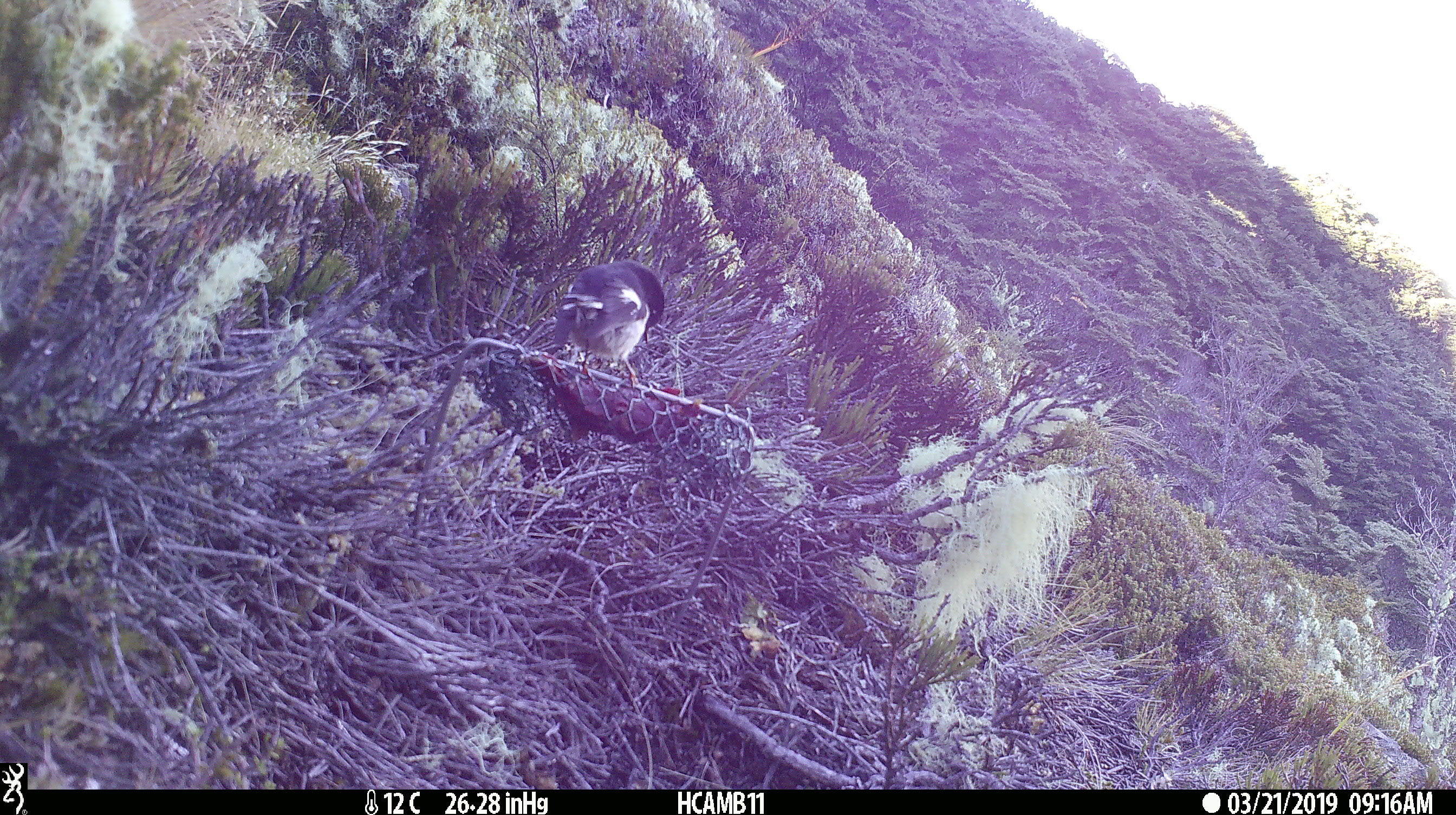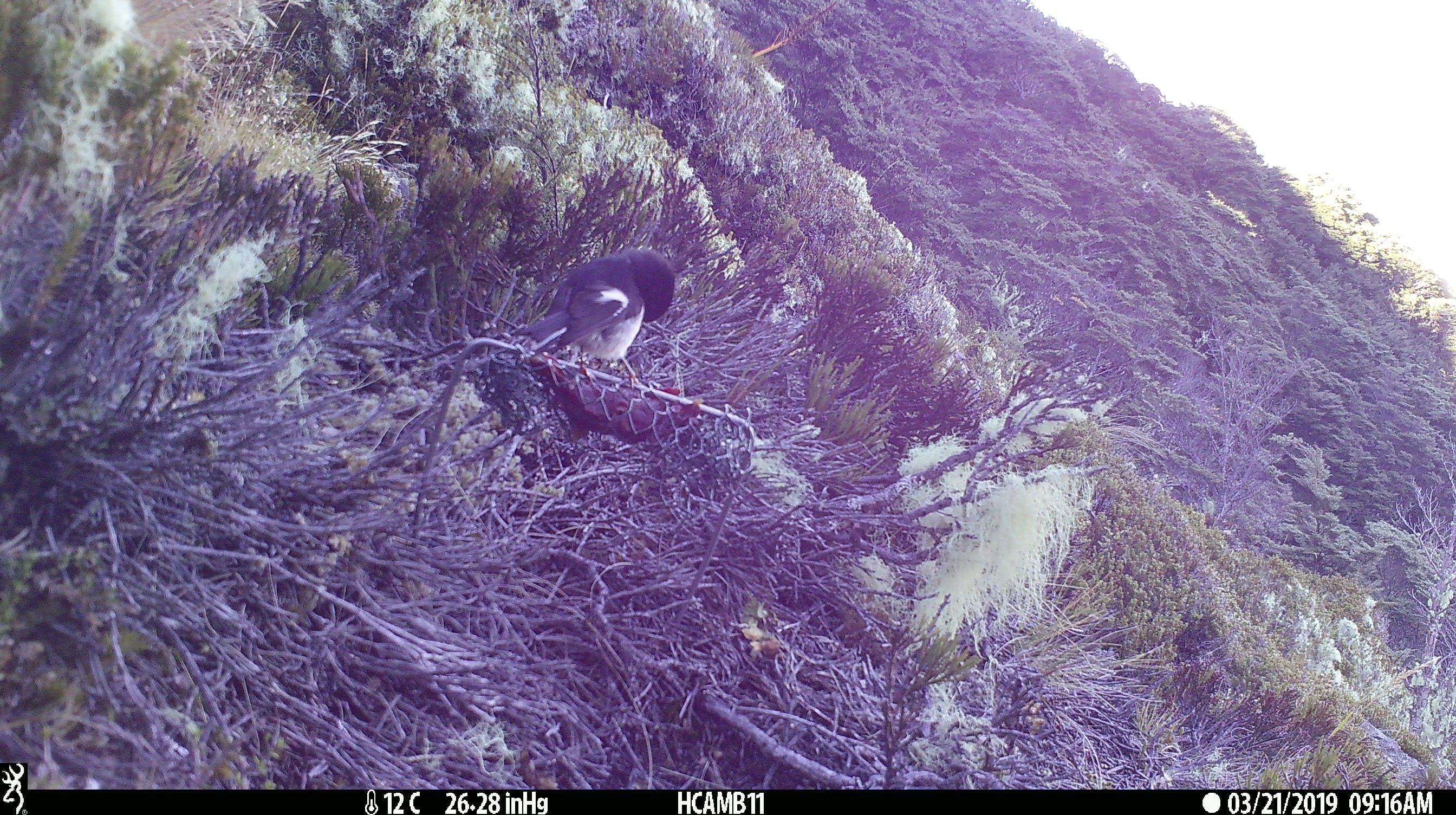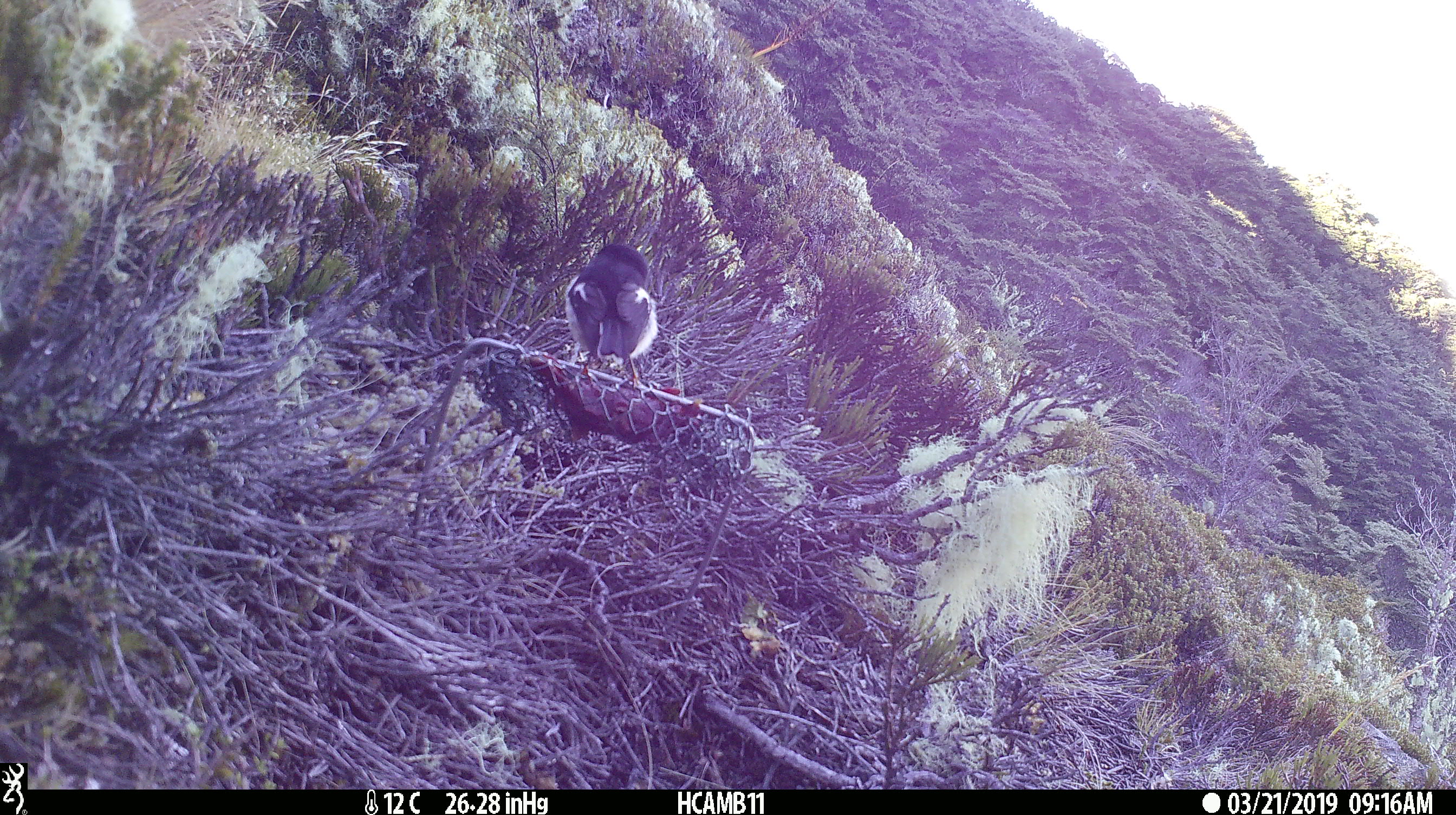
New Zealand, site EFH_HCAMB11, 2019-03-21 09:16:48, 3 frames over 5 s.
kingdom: Animalia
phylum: Chordata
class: Aves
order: Passeriformes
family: Petroicidae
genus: Petroica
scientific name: Petroica macrocephala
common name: tomtit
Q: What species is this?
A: Tomtit (Petroica macrocephala).